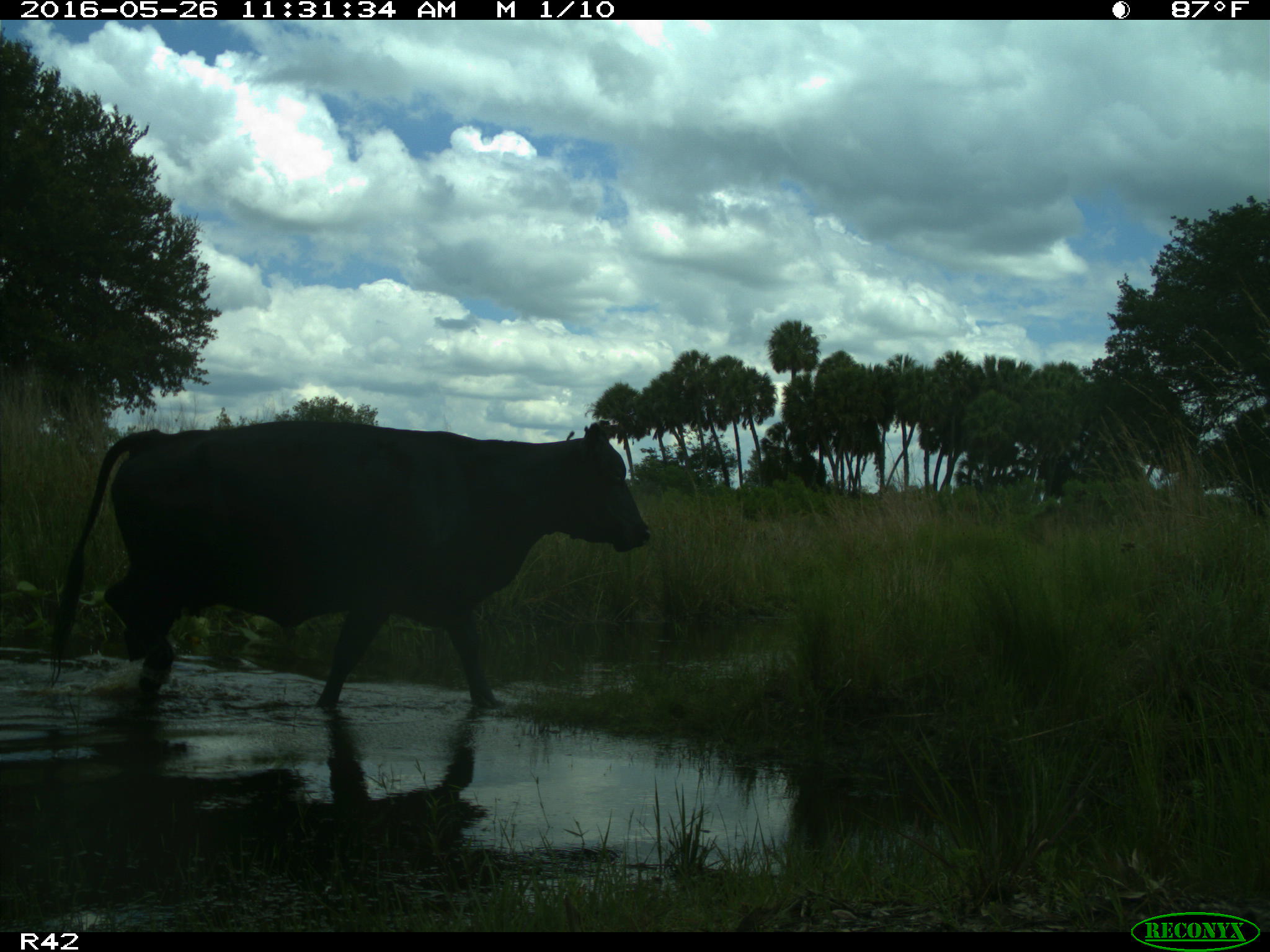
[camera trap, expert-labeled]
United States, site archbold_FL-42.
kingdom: Animalia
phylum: Chordata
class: Mammalia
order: Artiodactyla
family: Bovidae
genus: Bos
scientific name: Bos taurus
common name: domestic cow